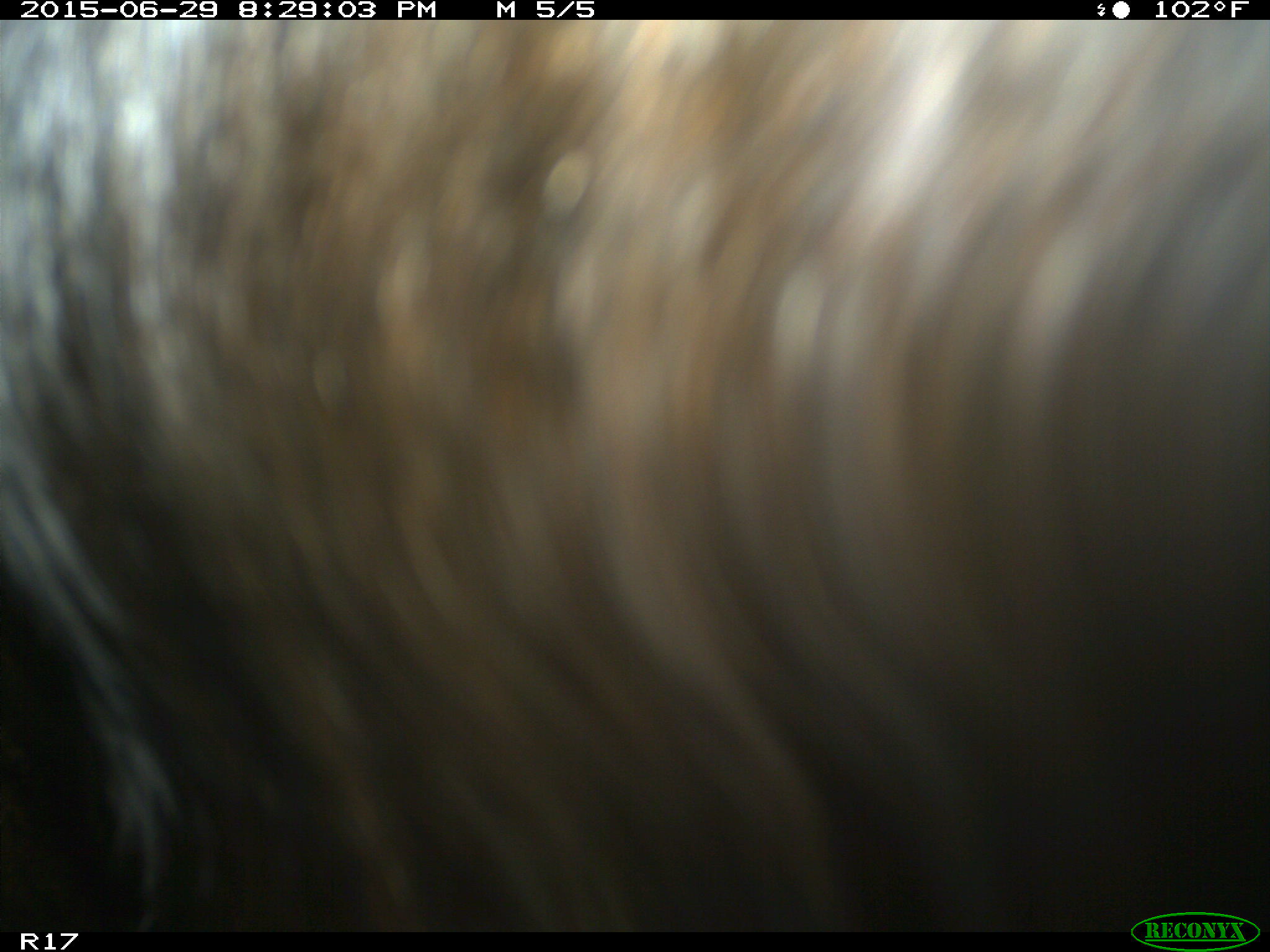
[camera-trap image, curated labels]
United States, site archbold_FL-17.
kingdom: Animalia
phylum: Chordata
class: Mammalia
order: Artiodactyla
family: Bovidae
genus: Bos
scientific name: Bos taurus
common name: domestic cow